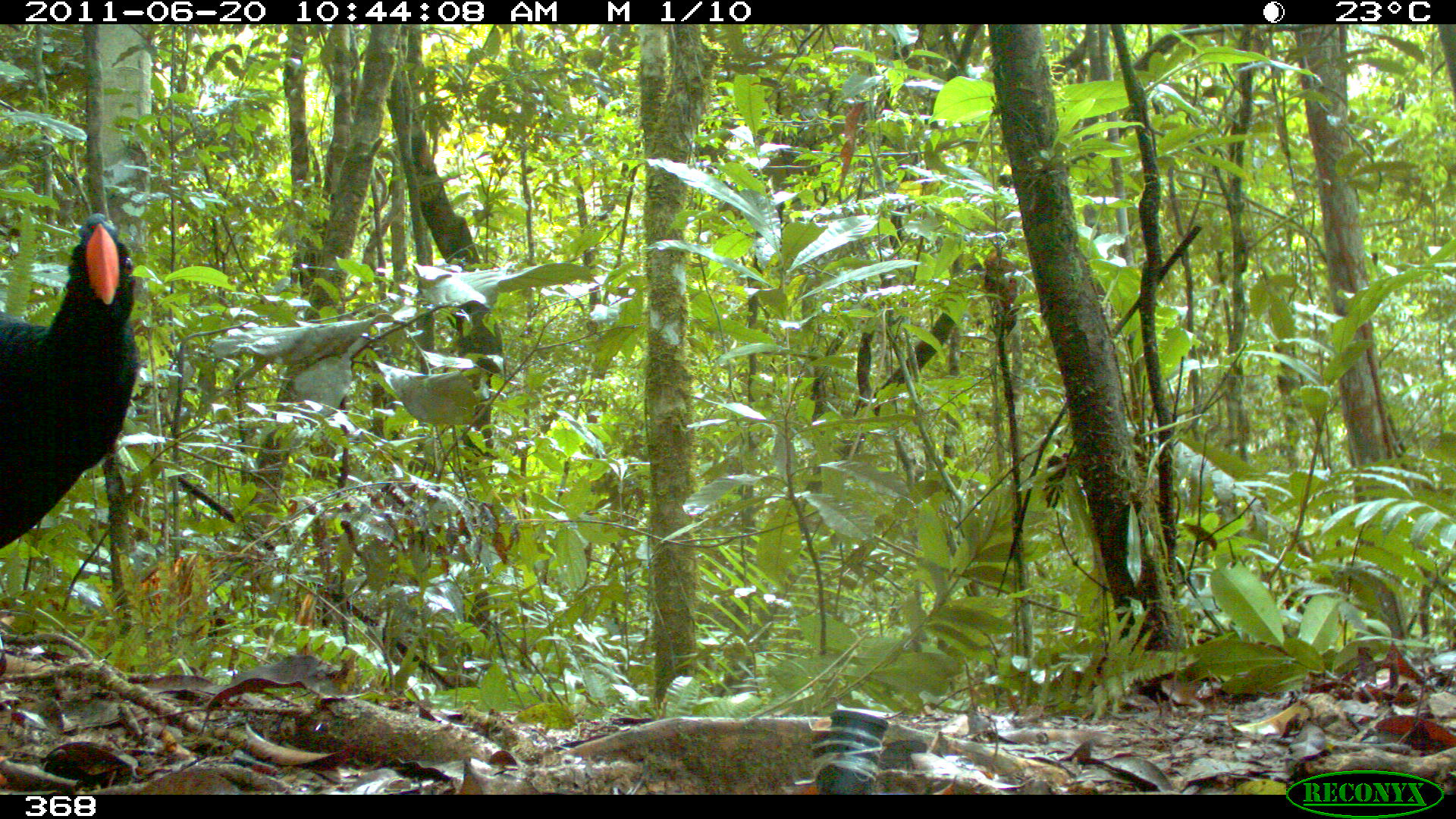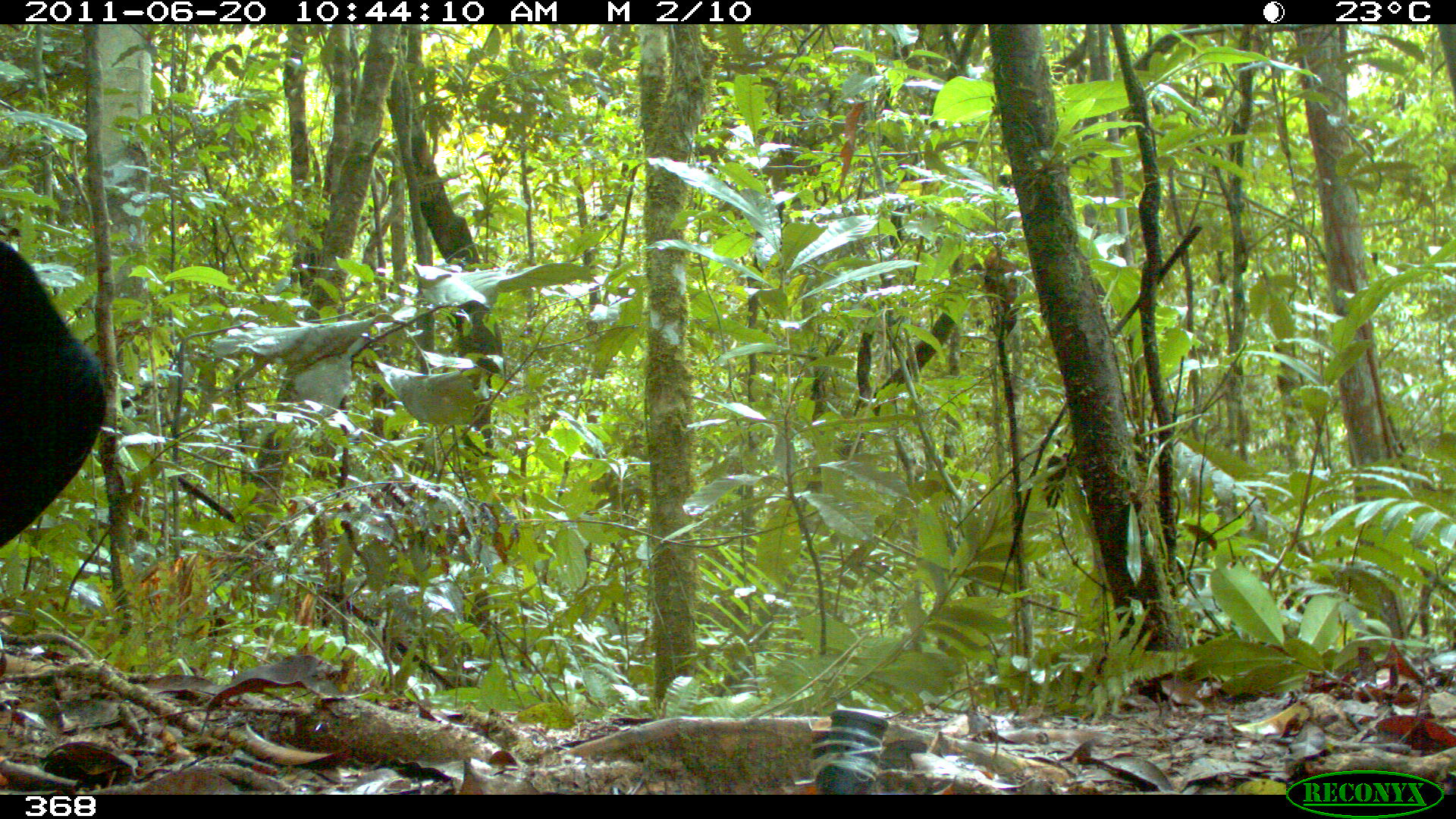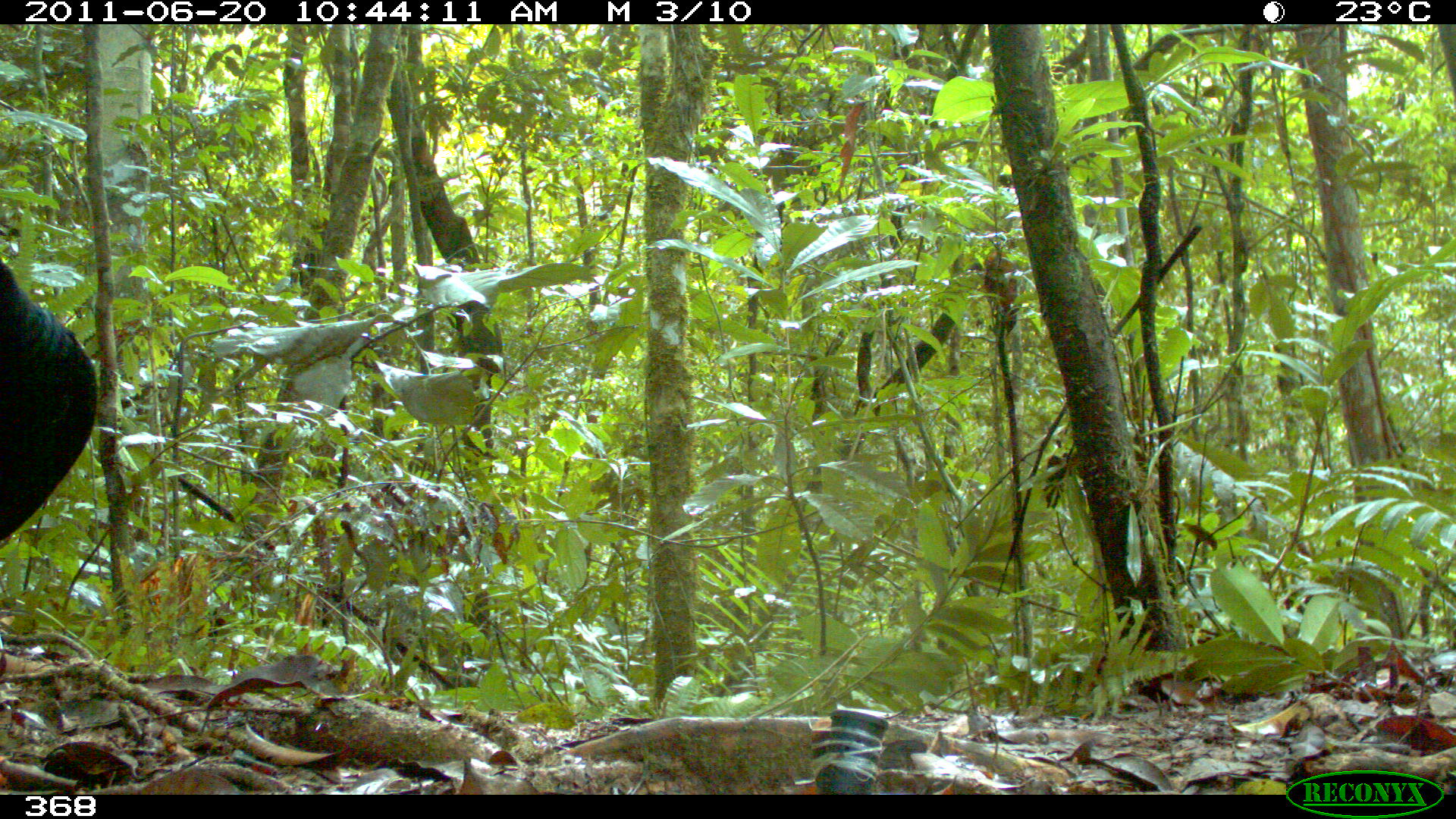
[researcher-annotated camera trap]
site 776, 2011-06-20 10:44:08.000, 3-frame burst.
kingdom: Animalia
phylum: Chordata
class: Aves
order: Galliformes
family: Cracidae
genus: Mitu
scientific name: Mitu tuberosum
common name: razor-billed curassow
Mitu tuberosum (razor-billed curassow).